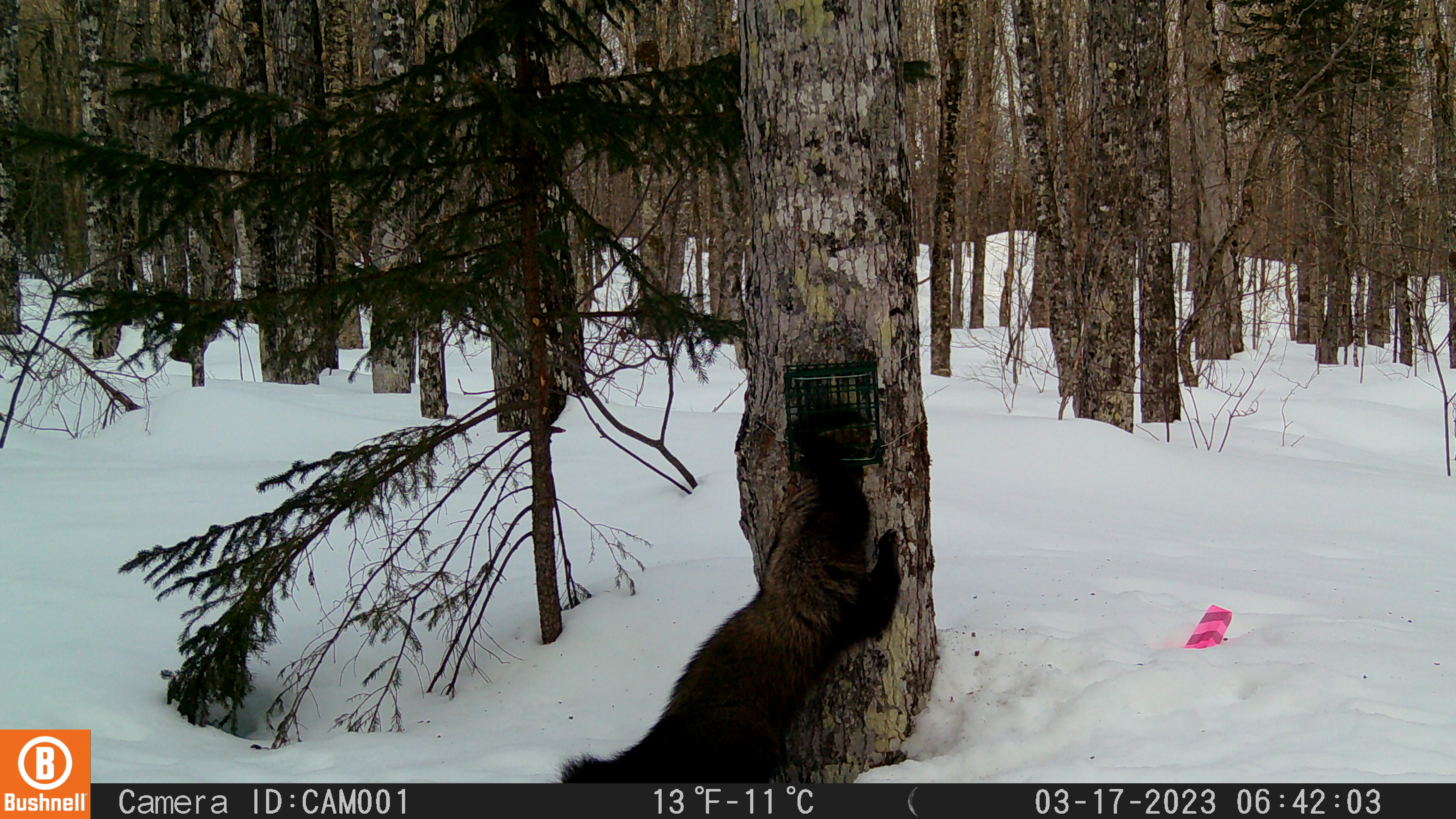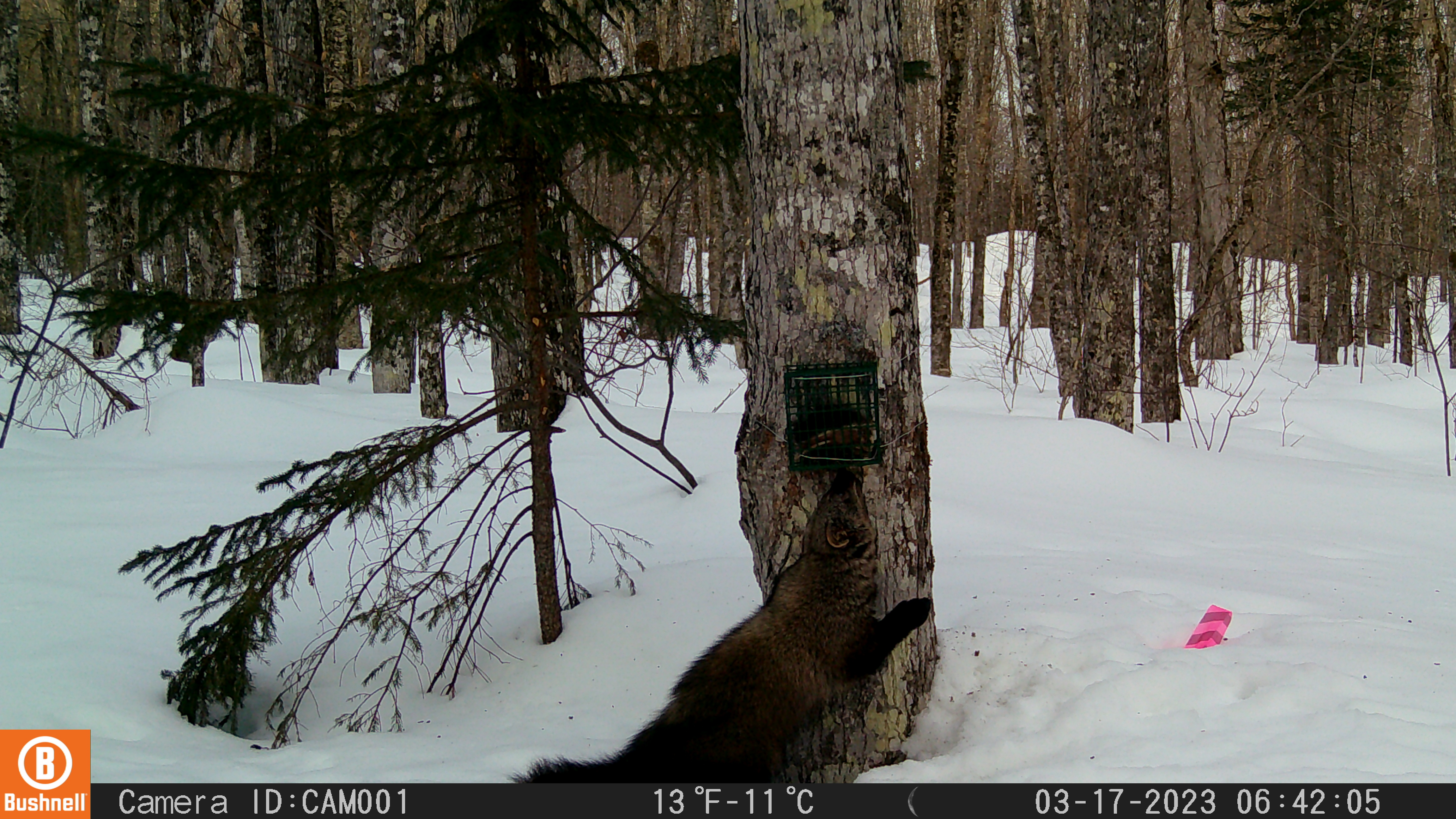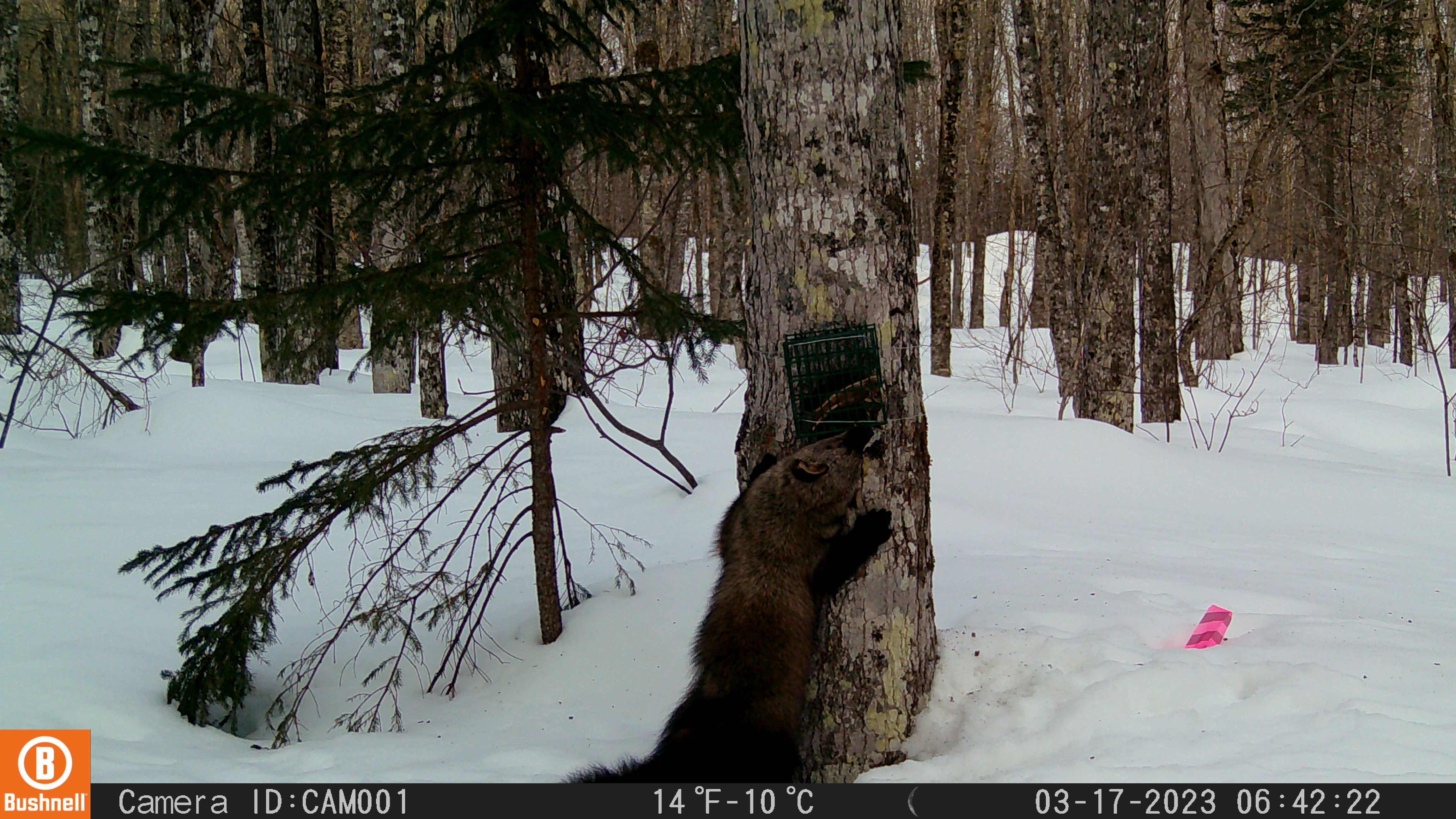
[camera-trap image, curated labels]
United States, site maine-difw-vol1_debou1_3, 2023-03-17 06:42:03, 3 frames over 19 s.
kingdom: Animalia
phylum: Chordata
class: Mammalia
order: Carnivora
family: Mustelidae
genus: Pekania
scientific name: Pekania pennanti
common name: fisher